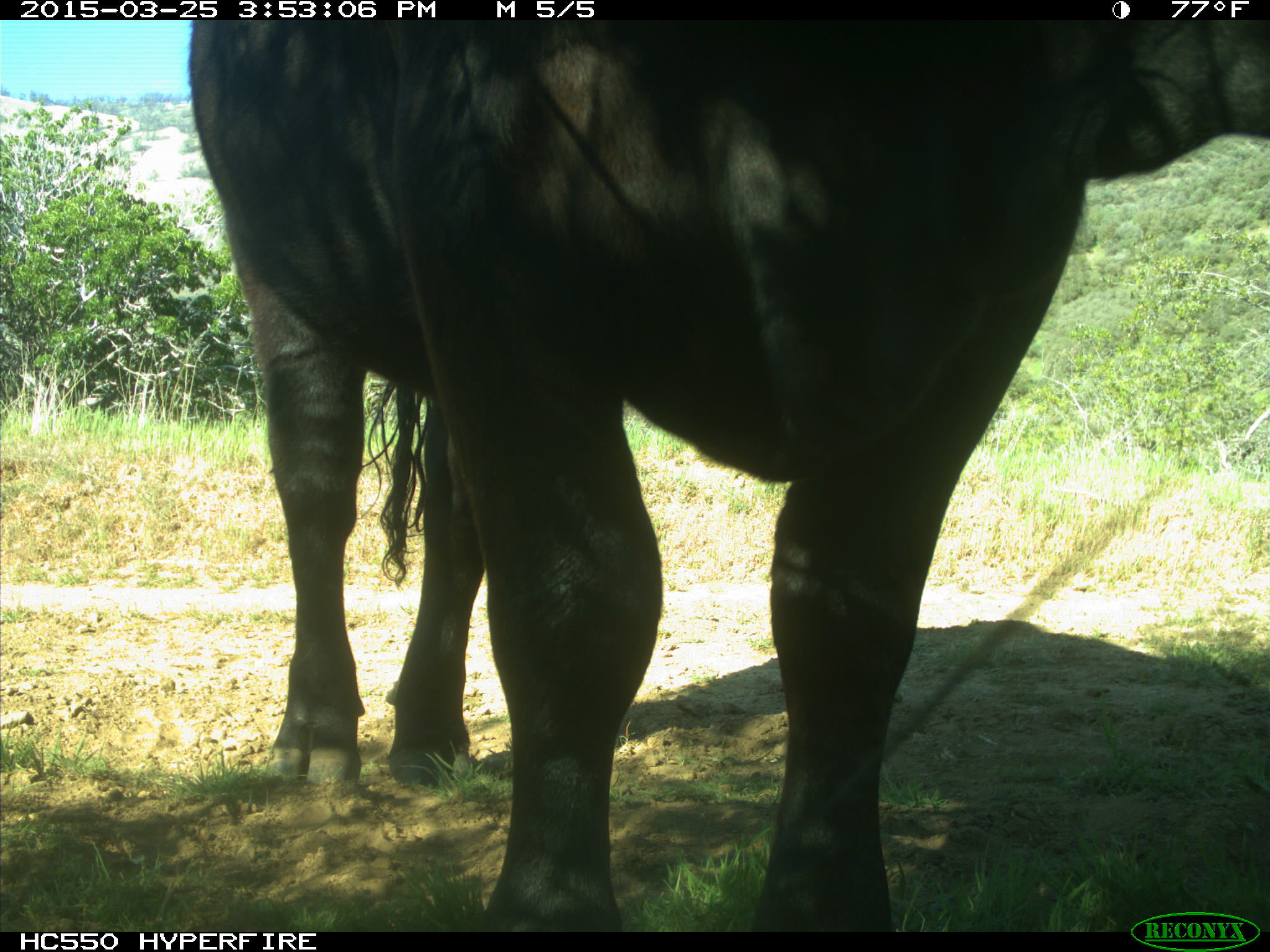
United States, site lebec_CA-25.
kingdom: Animalia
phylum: Chordata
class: Mammalia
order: Artiodactyla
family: Bovidae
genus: Bos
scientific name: Bos taurus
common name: domestic cow